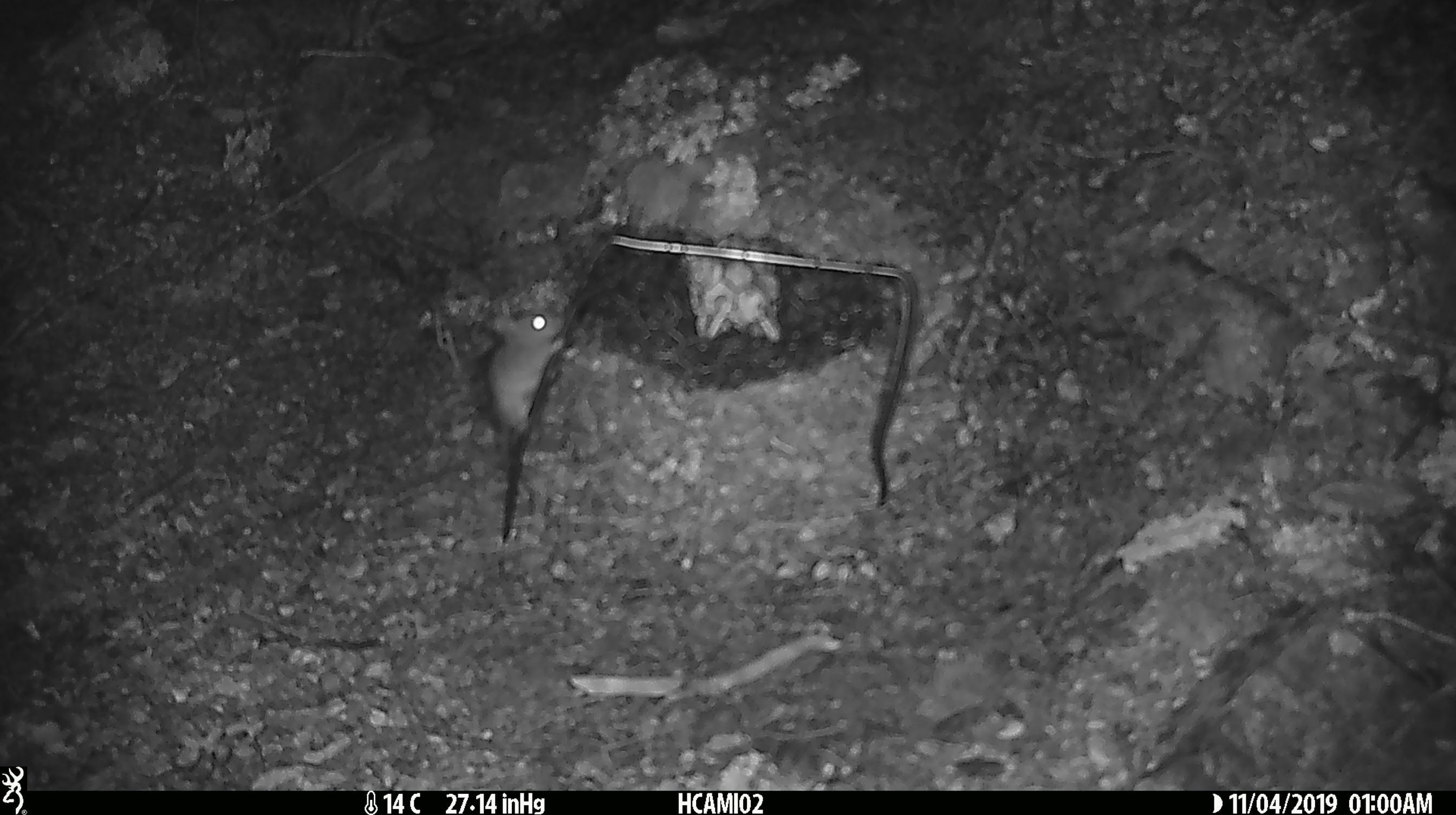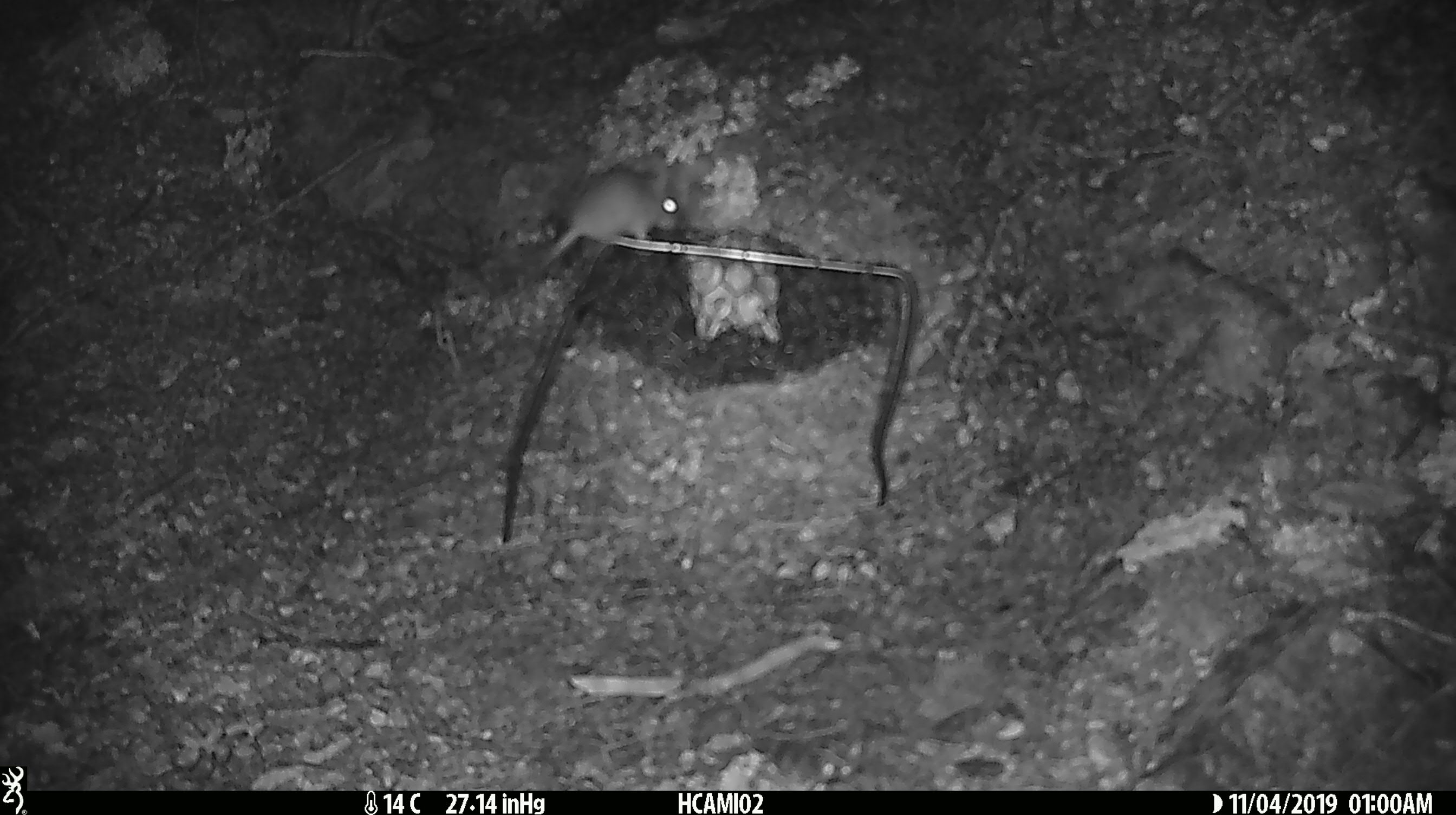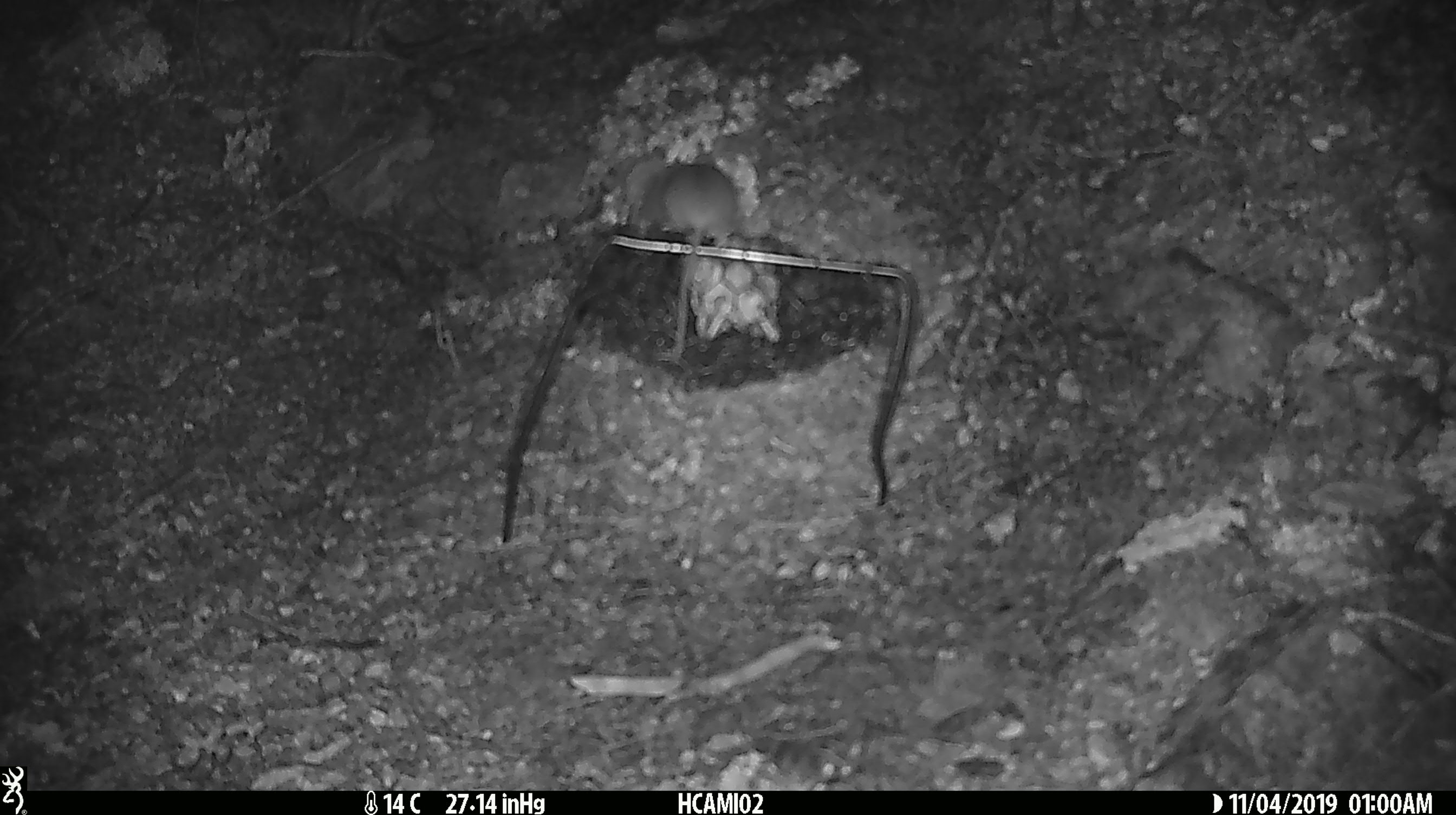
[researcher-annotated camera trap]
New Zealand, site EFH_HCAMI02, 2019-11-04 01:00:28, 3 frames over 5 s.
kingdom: Animalia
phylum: Chordata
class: Mammalia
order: Rodentia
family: Muridae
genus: Mus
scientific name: Mus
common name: mouse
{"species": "mouse (Mus)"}